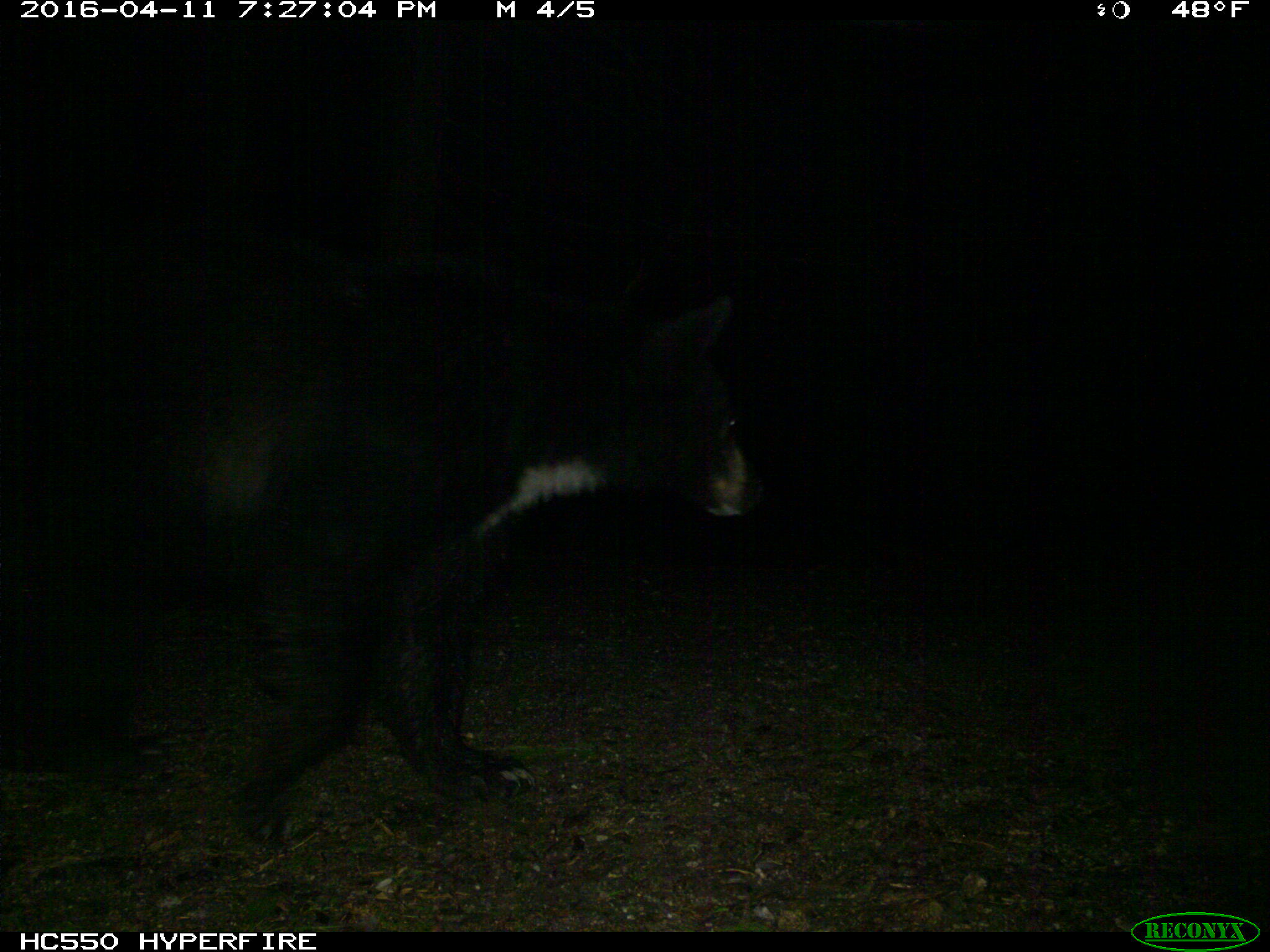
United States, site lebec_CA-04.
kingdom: Animalia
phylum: Chordata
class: Mammalia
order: Carnivora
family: Ursidae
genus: Ursus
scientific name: Ursus americanus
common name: american black bear